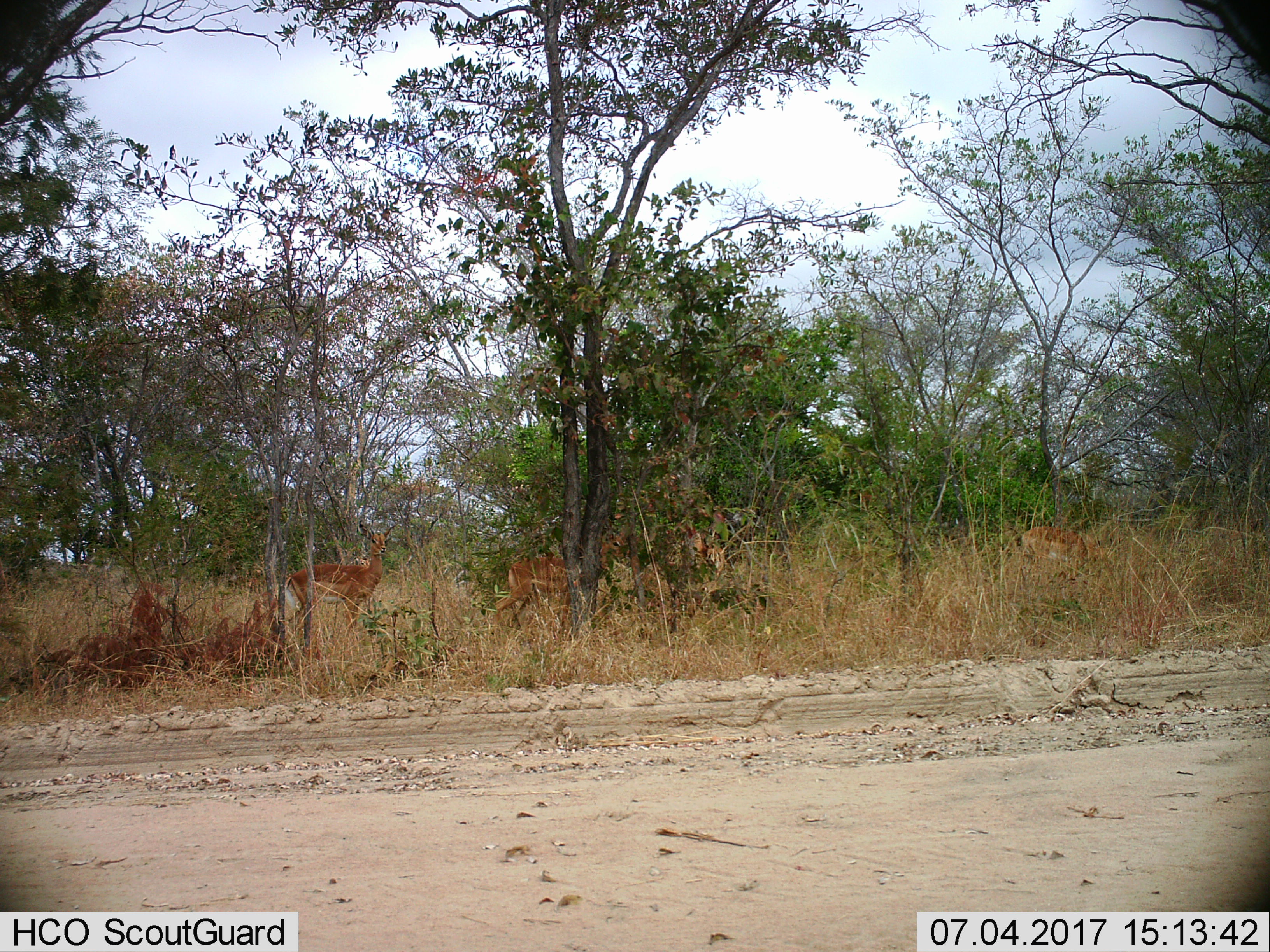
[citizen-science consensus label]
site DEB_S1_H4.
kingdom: Animalia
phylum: Chordata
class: Mammalia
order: Artiodactyla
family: Bovidae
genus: Aepyceros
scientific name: Aepyceros melampus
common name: impala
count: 3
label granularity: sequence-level